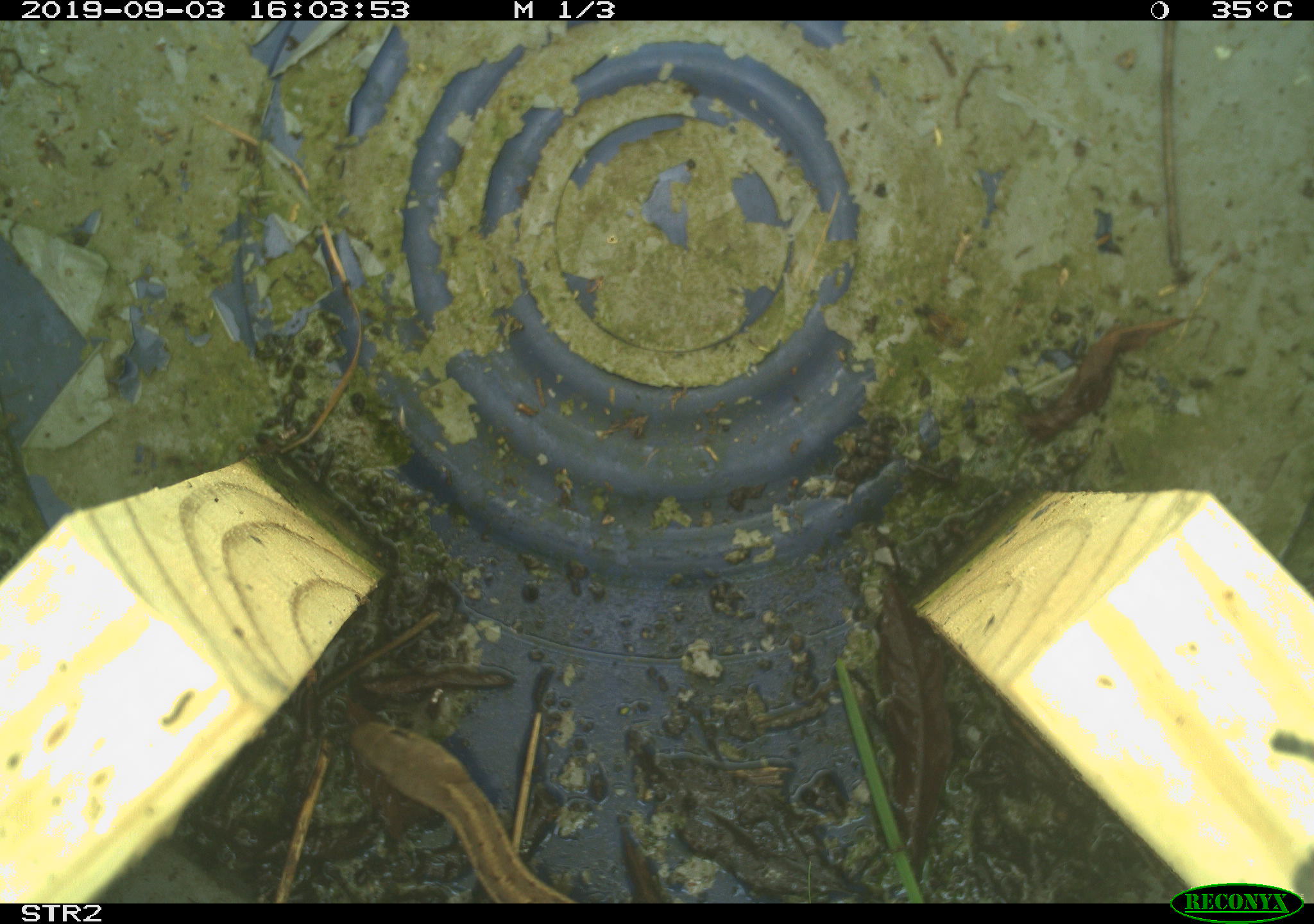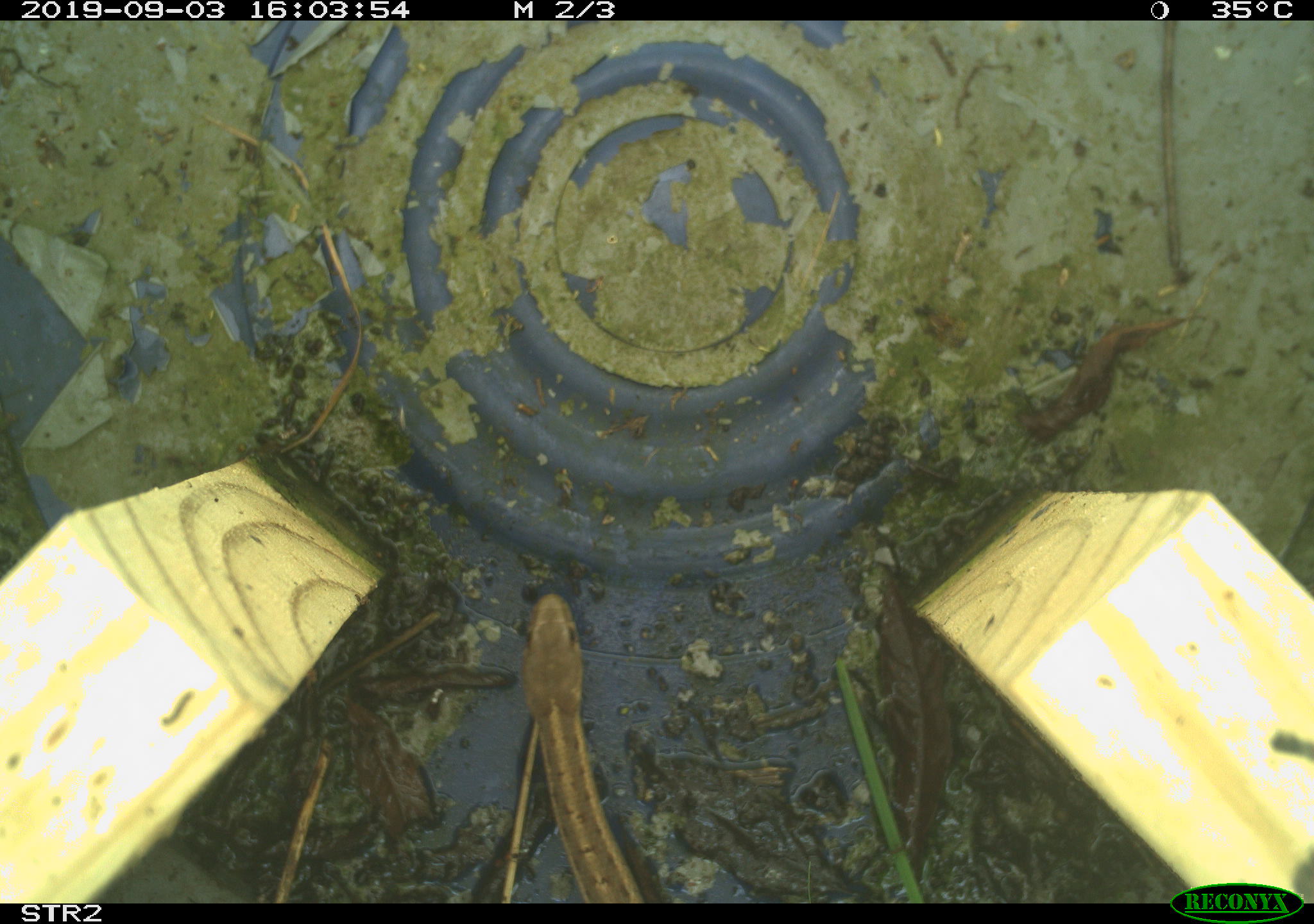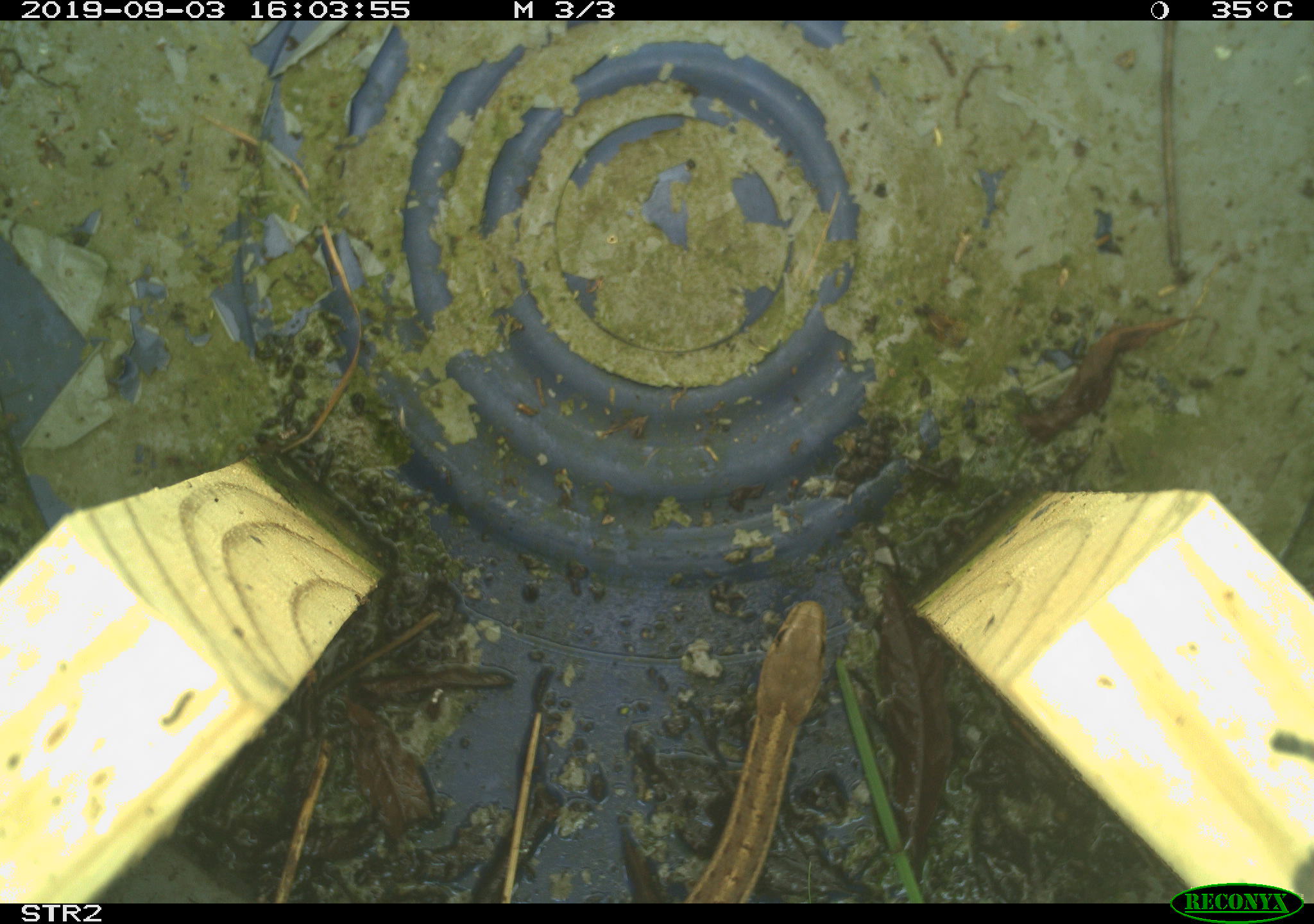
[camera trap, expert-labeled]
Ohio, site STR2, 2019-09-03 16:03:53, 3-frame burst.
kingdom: Animalia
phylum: Chordata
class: Reptilia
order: Squamata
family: Colubridae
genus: Thamnophis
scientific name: Thamnophis sirtalis sirtalis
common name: eastern gartersnake